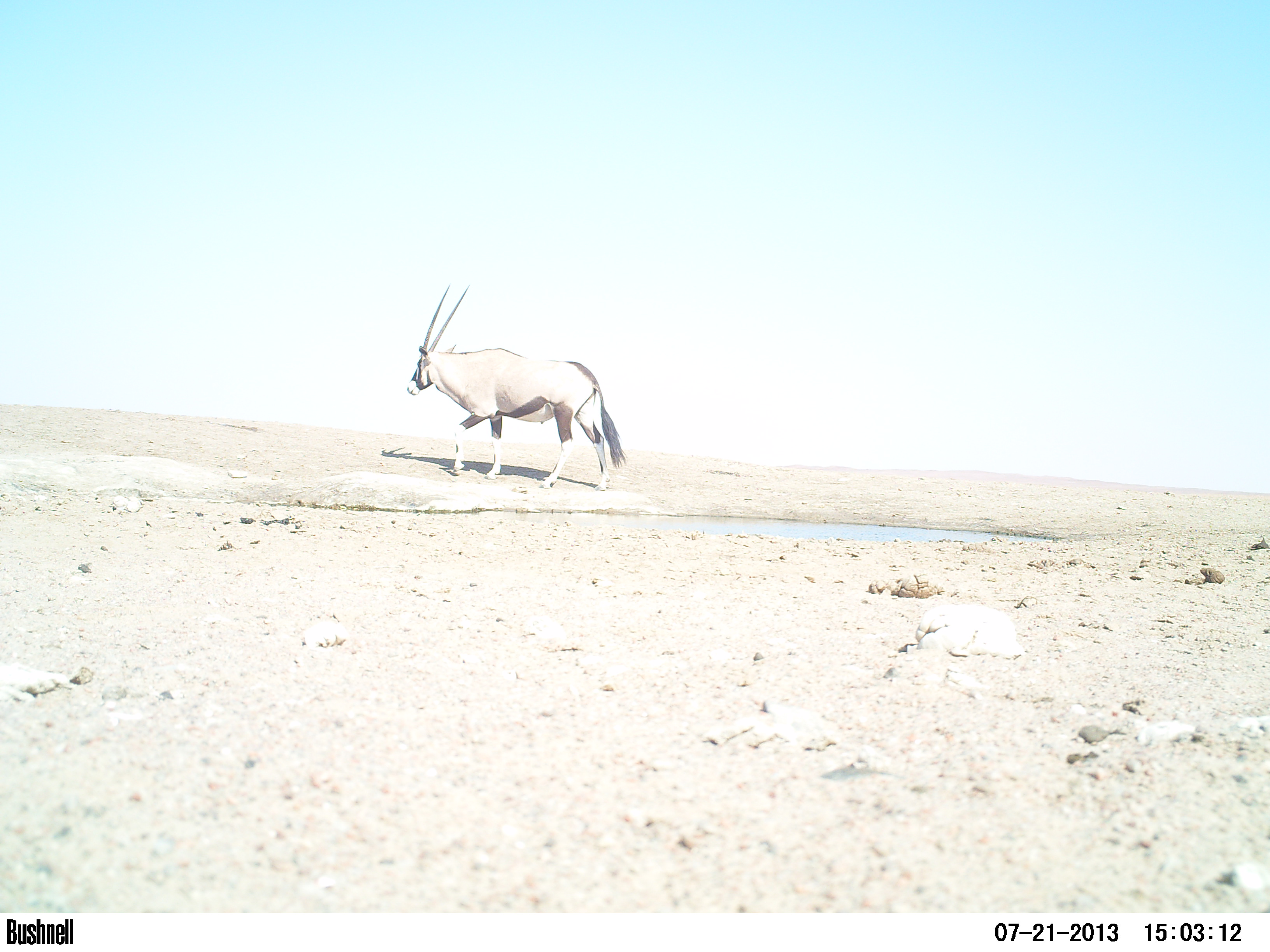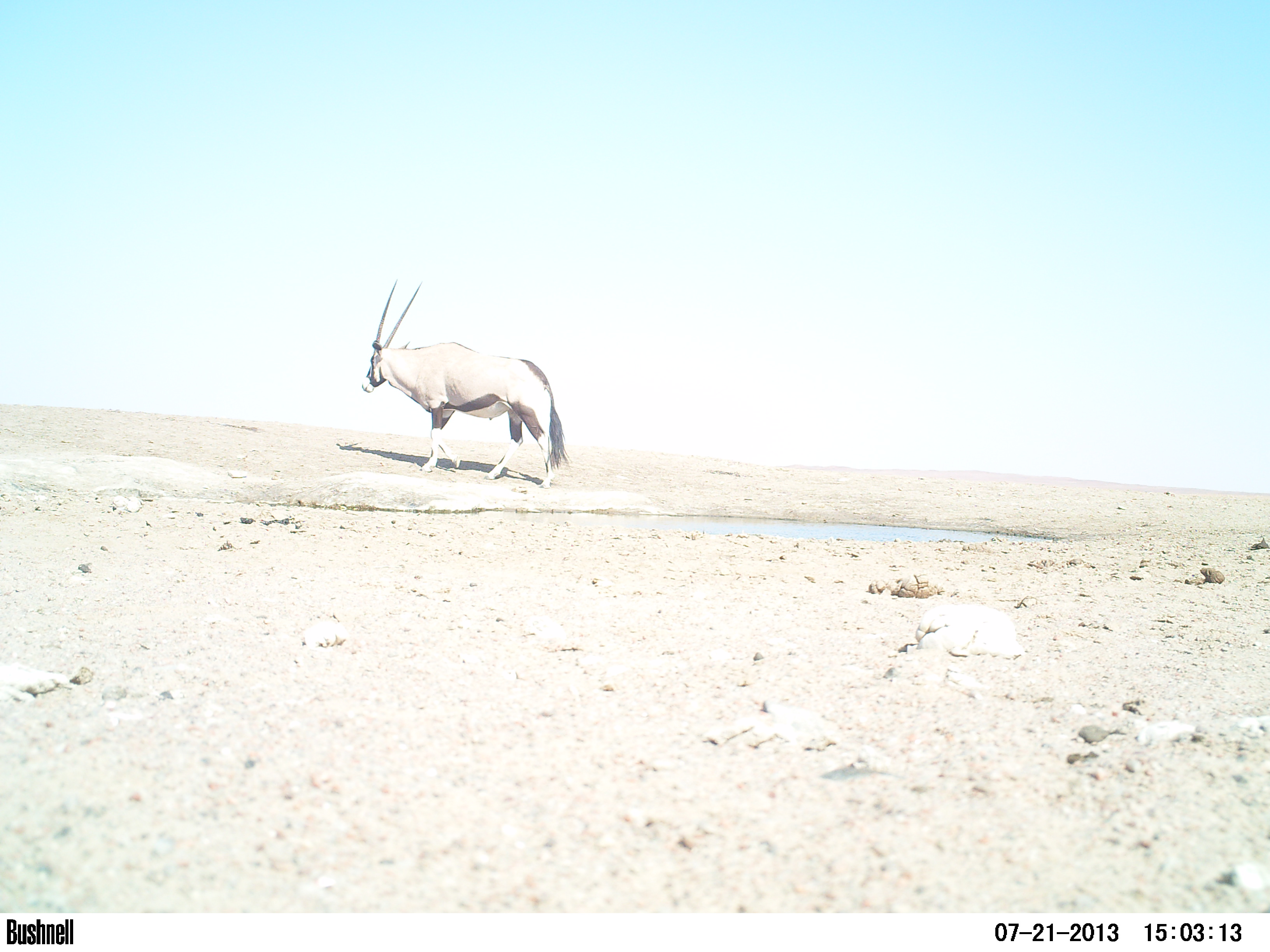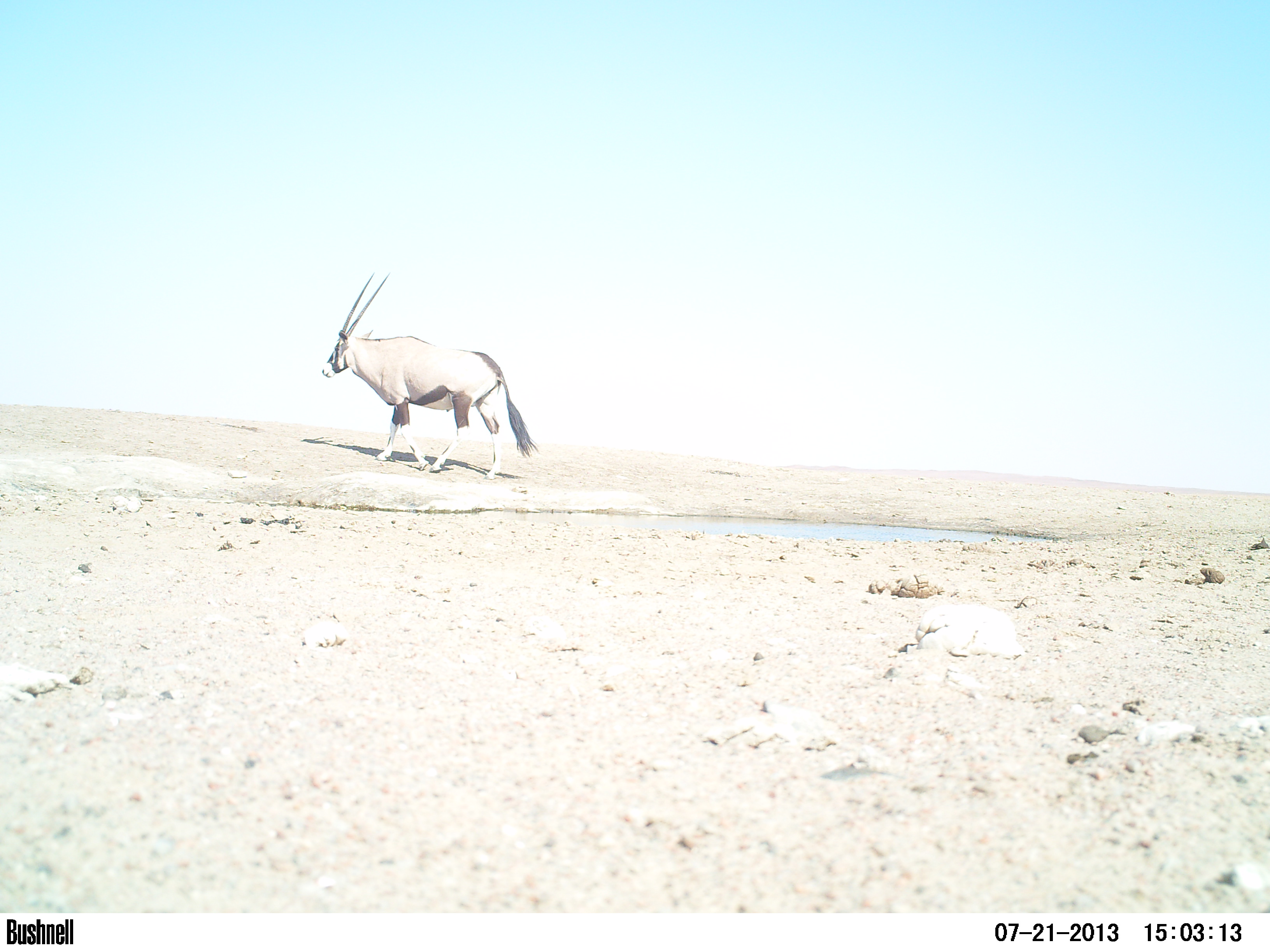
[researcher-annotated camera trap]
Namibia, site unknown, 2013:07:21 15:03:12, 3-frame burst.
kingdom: Animalia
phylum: Chordata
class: Mammalia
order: Artiodactyla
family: Bovidae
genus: Oryx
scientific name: Oryx gazella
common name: gemsbok